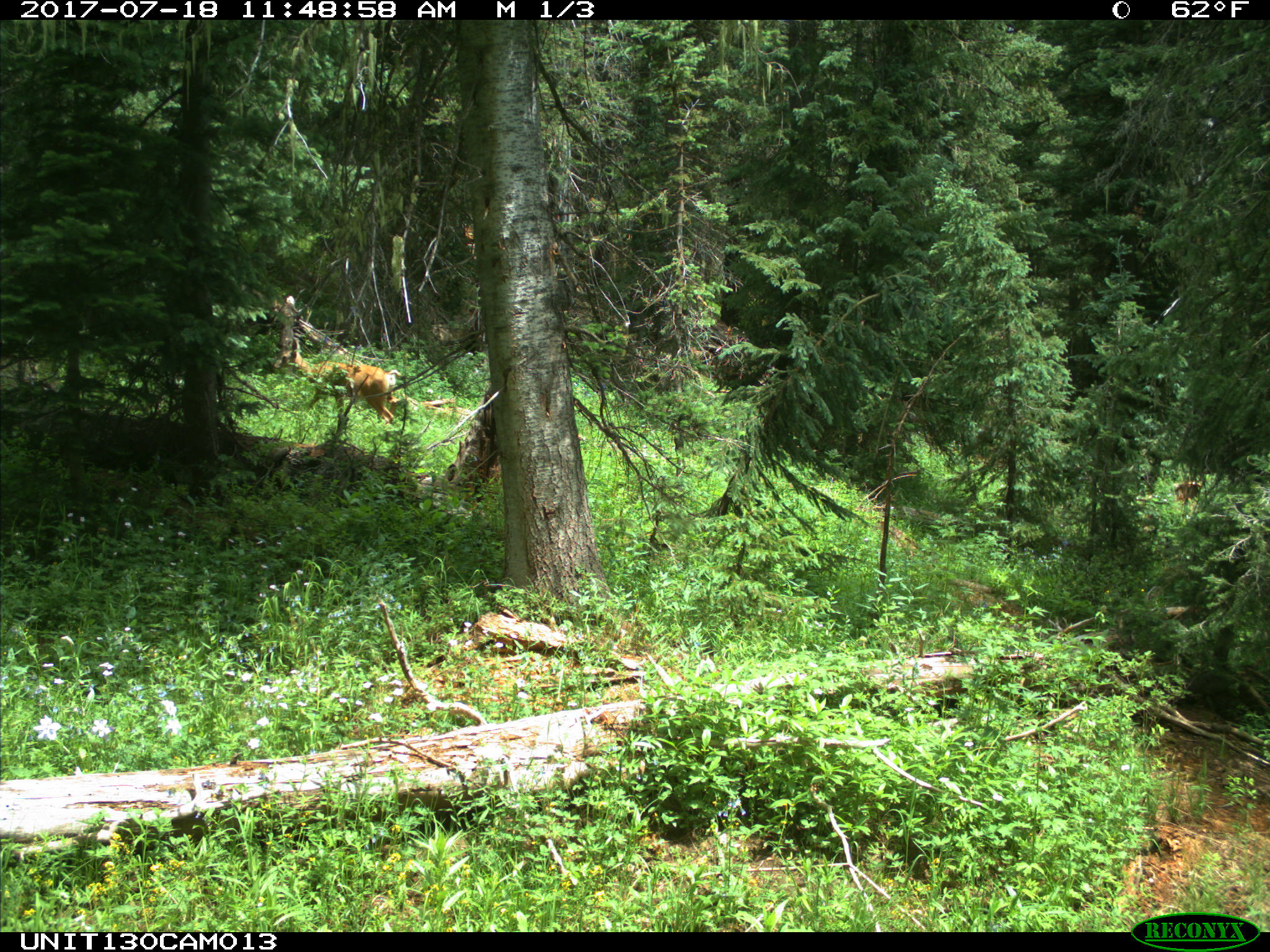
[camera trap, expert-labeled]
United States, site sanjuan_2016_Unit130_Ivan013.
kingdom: Animalia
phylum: Chordata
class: Mammalia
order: Artiodactyla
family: Cervidae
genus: Odocoileus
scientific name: Odocoileus hemionus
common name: mule deer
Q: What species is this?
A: Odocoileus hemionus (mule deer).